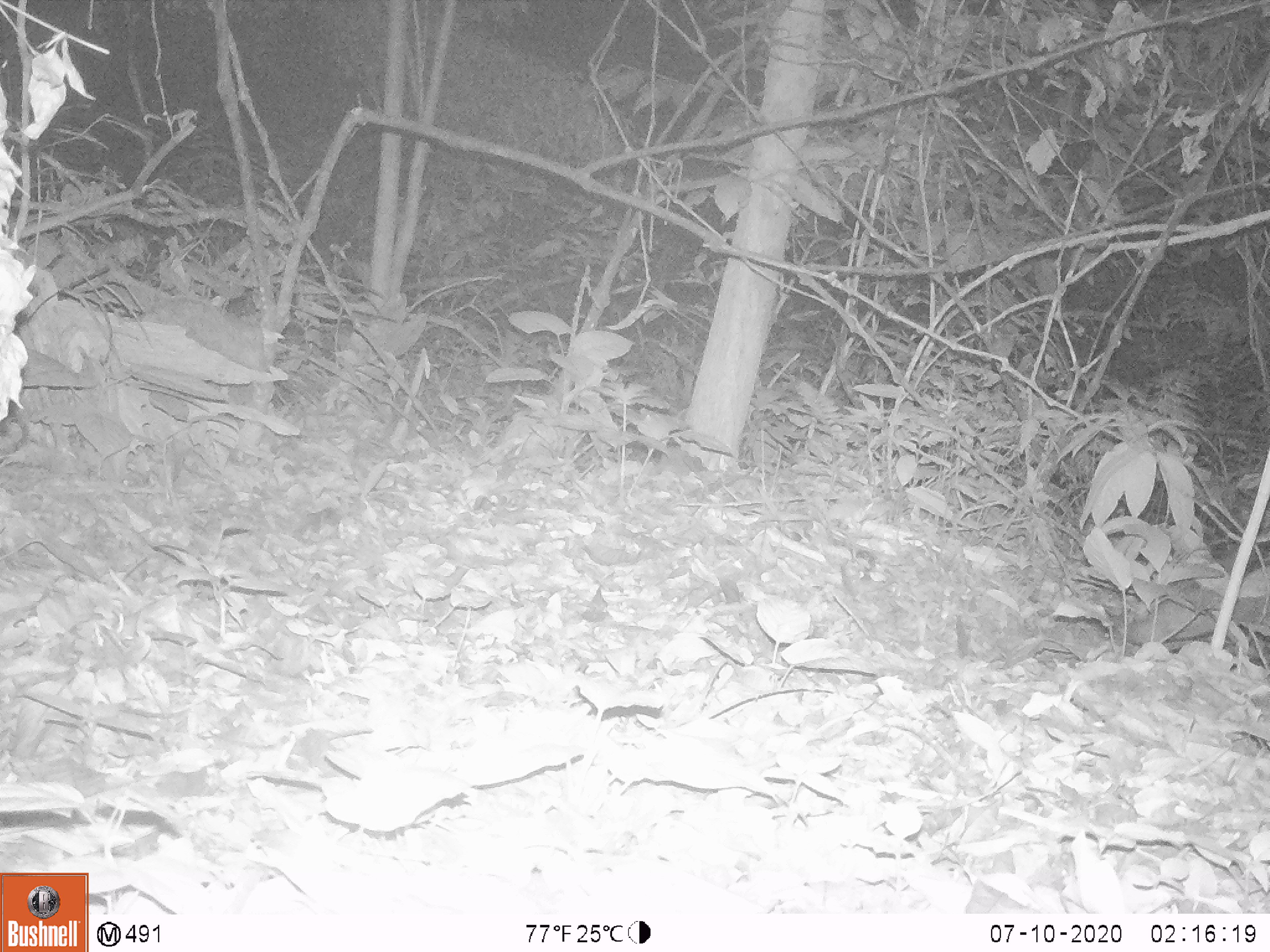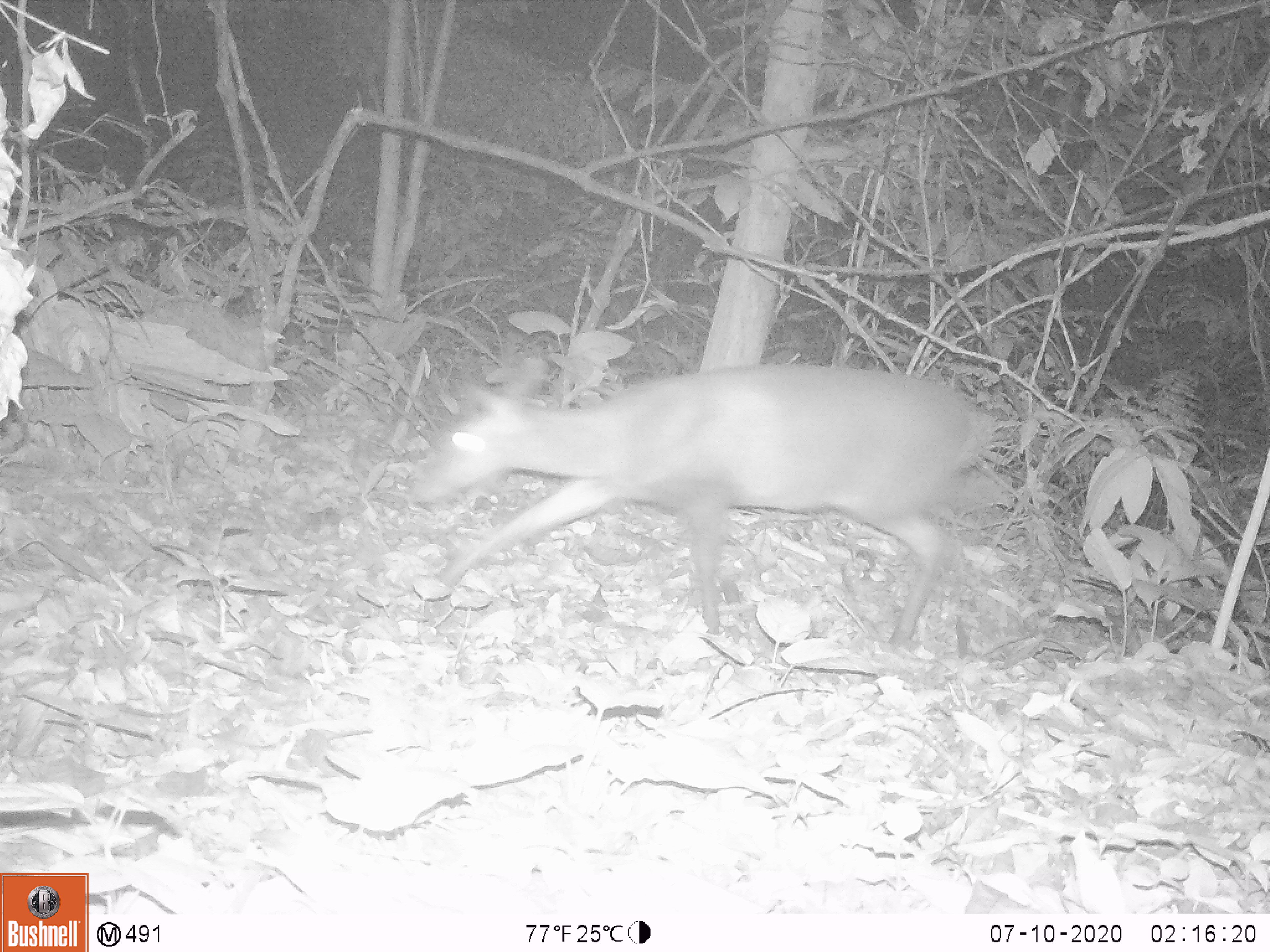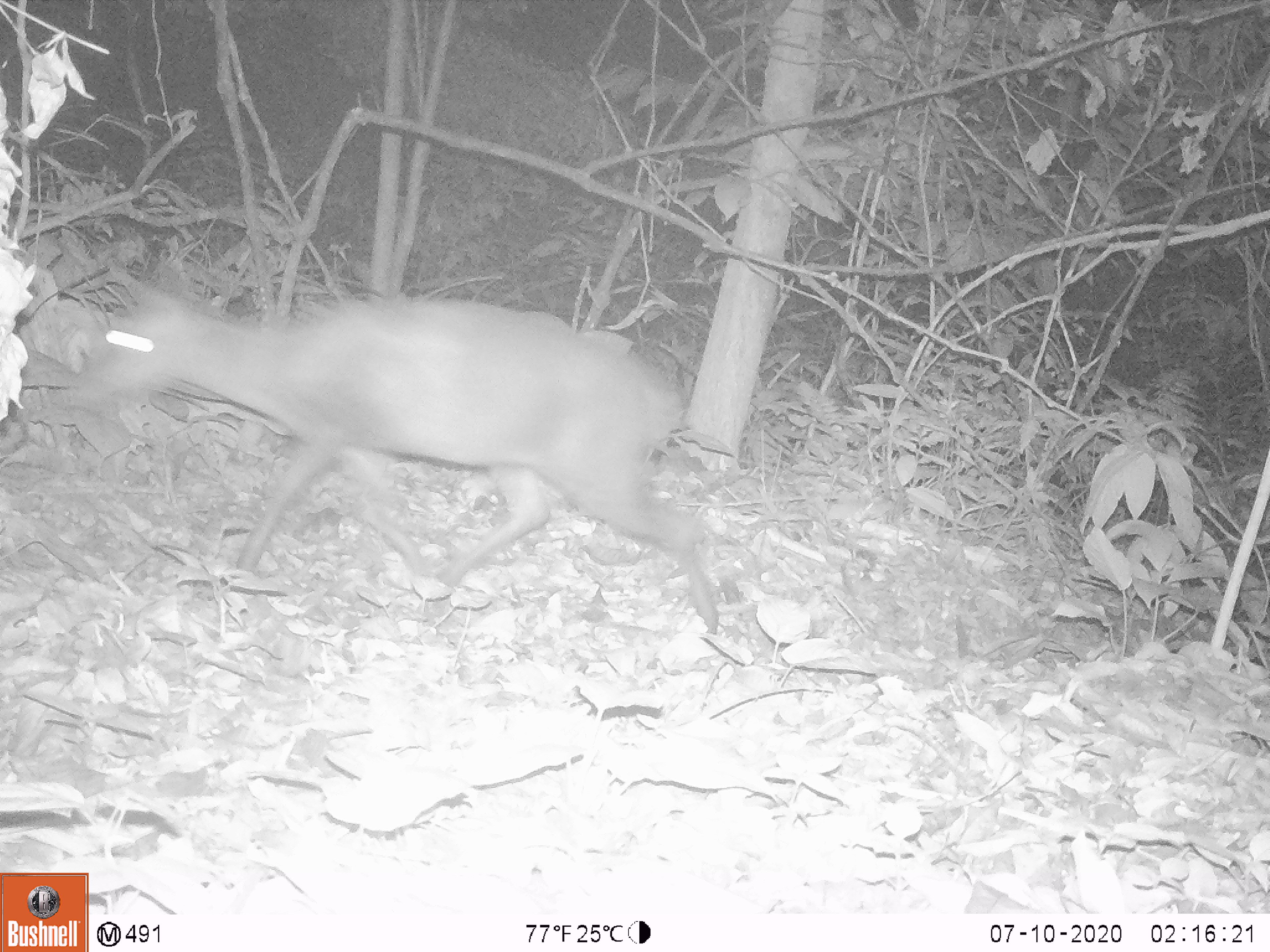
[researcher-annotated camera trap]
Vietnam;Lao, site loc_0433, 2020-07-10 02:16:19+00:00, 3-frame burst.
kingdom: Animalia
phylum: Chordata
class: Mammalia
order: Artiodactyla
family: Cervidae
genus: Muntiacus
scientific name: Muntiacus rooseveltorum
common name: roosevelt's muntjac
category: roosevelts muntjac group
Roosevelts muntjac group (roosevelt's muntjac) (Muntiacus rooseveltorum). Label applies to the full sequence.